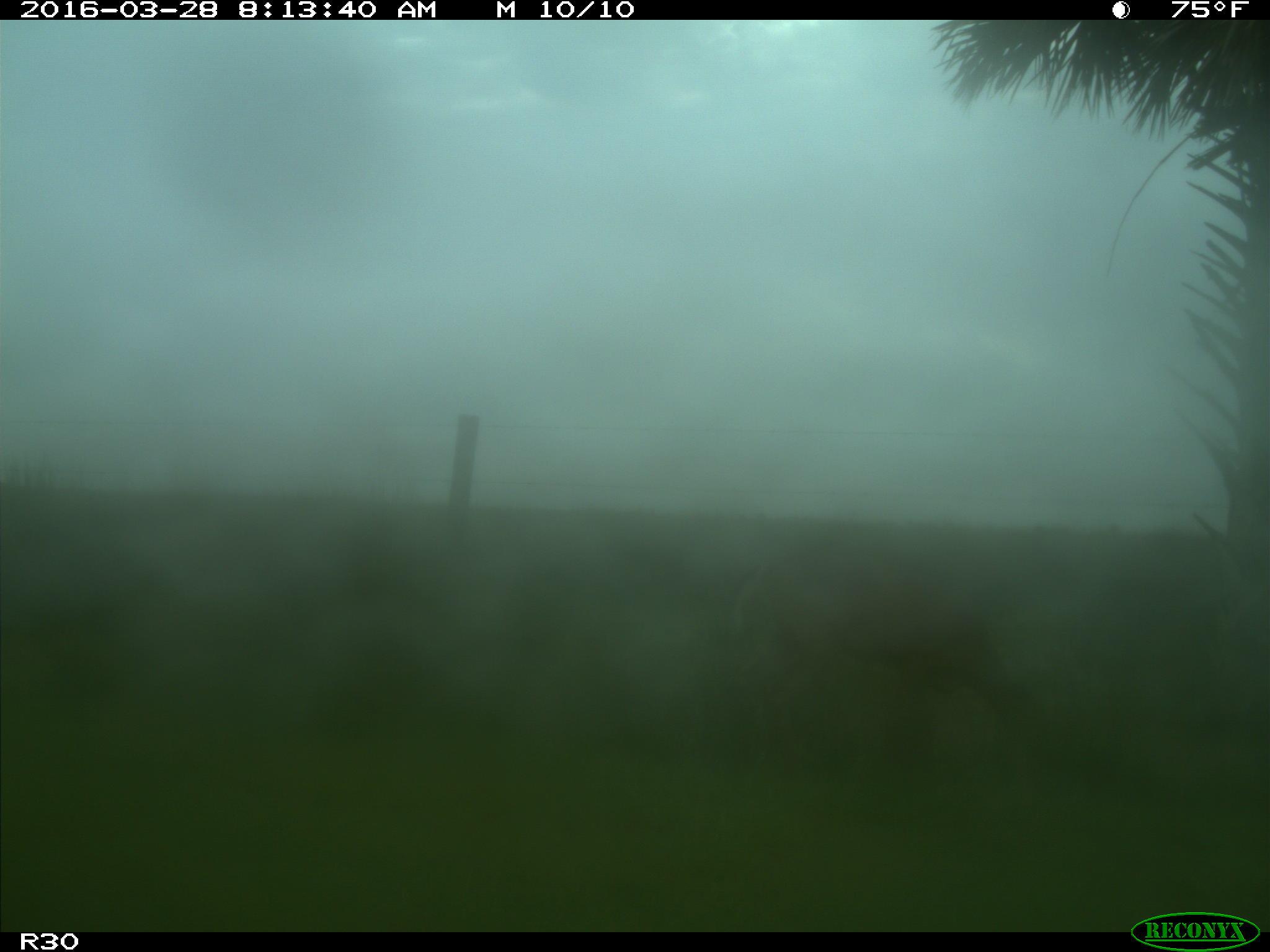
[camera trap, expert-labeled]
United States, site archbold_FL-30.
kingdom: Animalia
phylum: Chordata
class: Mammalia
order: Artiodactyla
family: Cervidae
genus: Odocoileus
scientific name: Odocoileus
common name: deer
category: unidentified deer